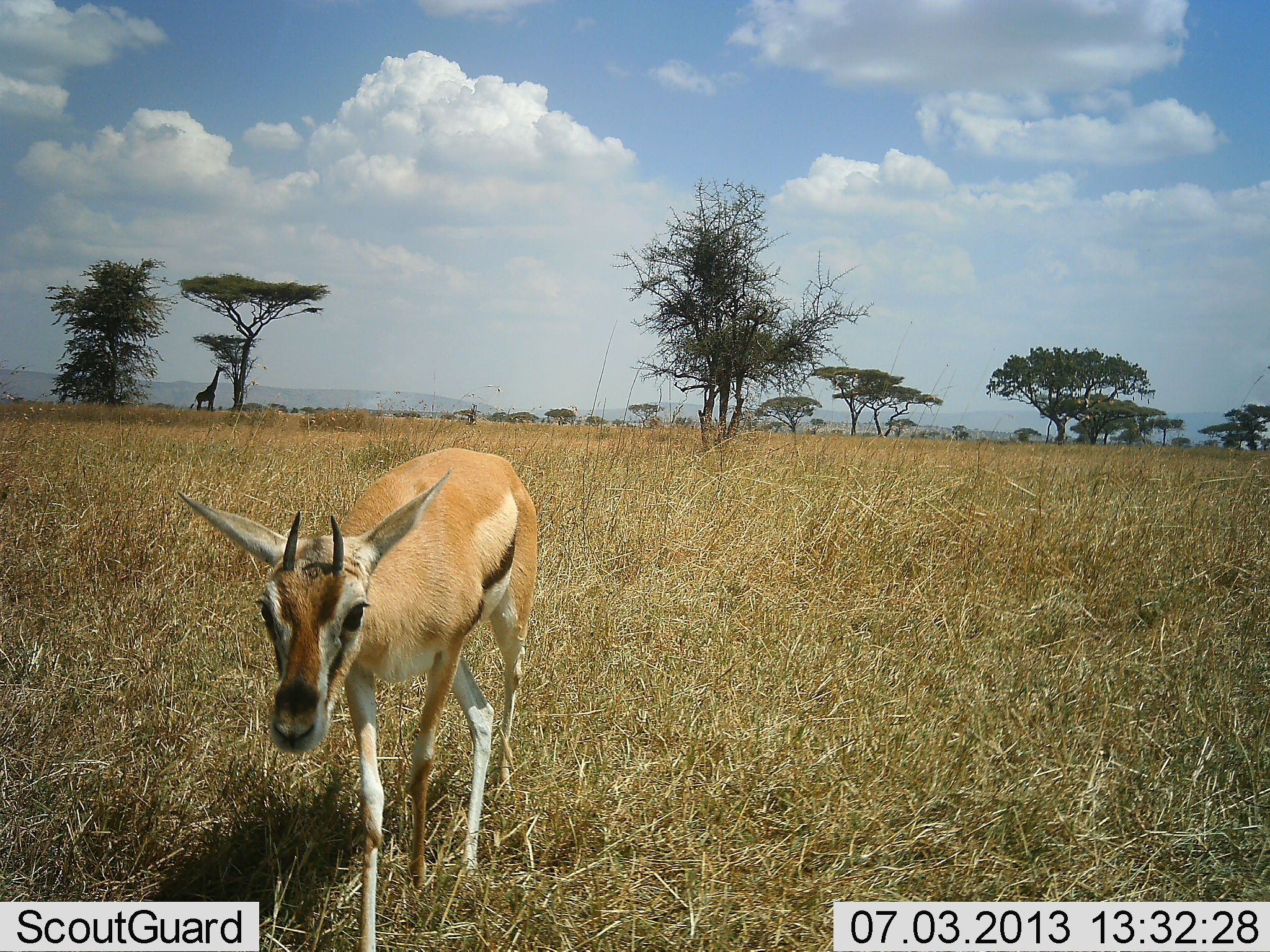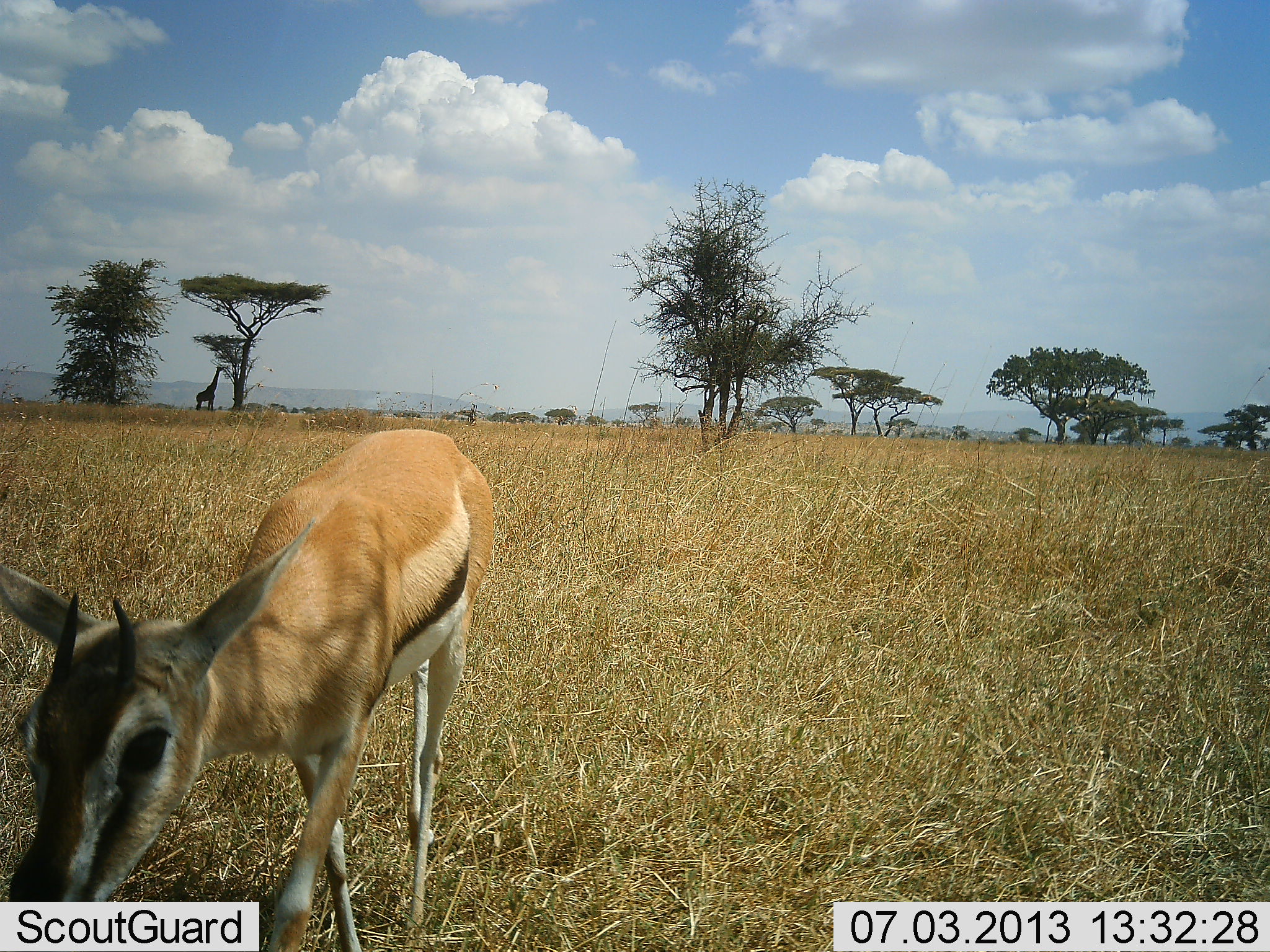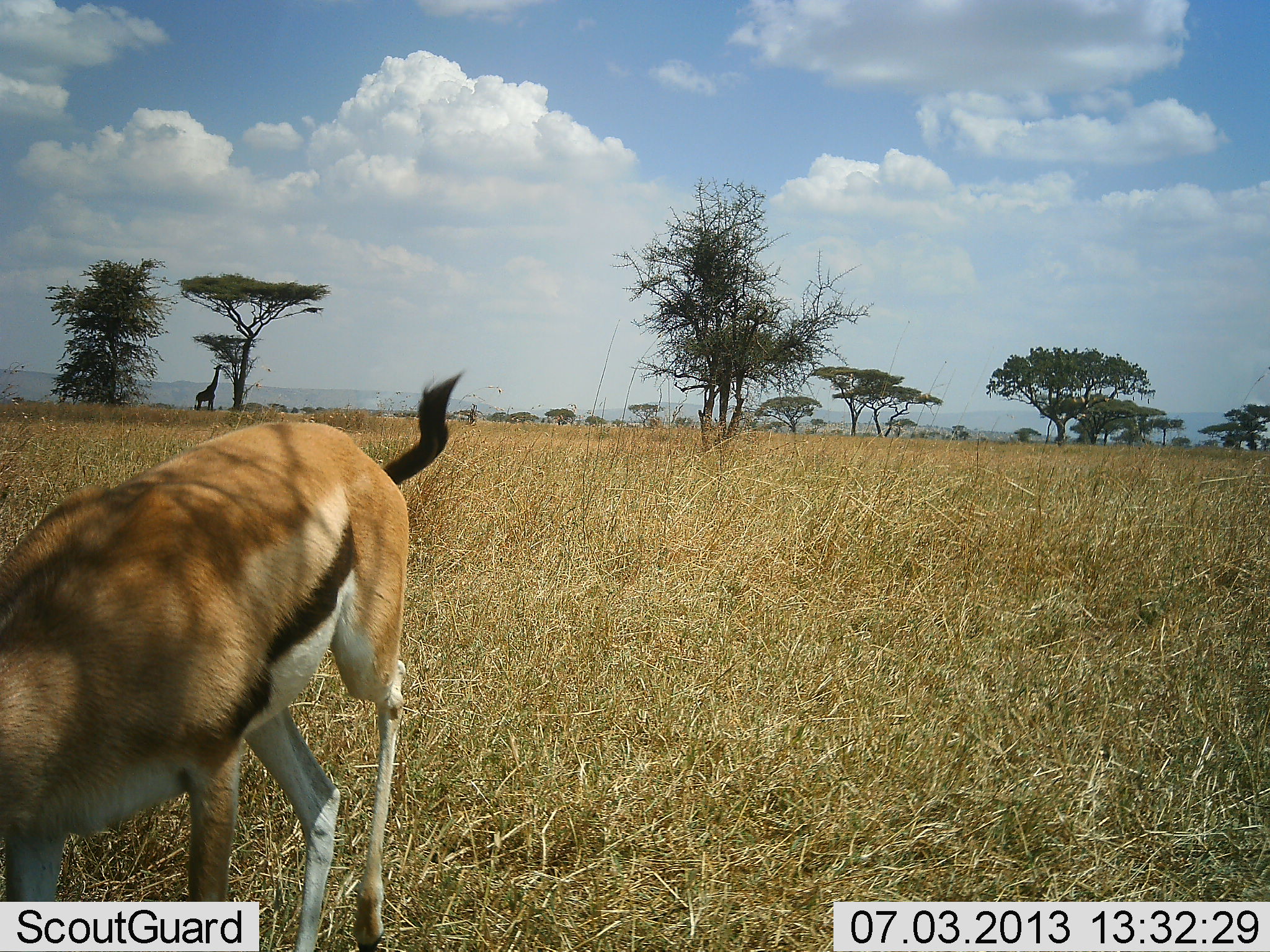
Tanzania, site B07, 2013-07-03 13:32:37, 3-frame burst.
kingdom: Animalia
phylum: Chordata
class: Mammalia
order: Artiodactyla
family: Bovidae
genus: Eudorcas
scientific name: Eudorcas thomsonii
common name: thomson's gazelle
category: gazellethomsons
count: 1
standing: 16%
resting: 0%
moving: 84%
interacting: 3%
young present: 3%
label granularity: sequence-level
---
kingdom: Animalia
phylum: Chordata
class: Mammalia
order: Artiodactyla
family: Giraffidae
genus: Giraffa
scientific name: Giraffa camelopardalis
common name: giraffe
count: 1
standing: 43%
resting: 0%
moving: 0%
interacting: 0%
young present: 0%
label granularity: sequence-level